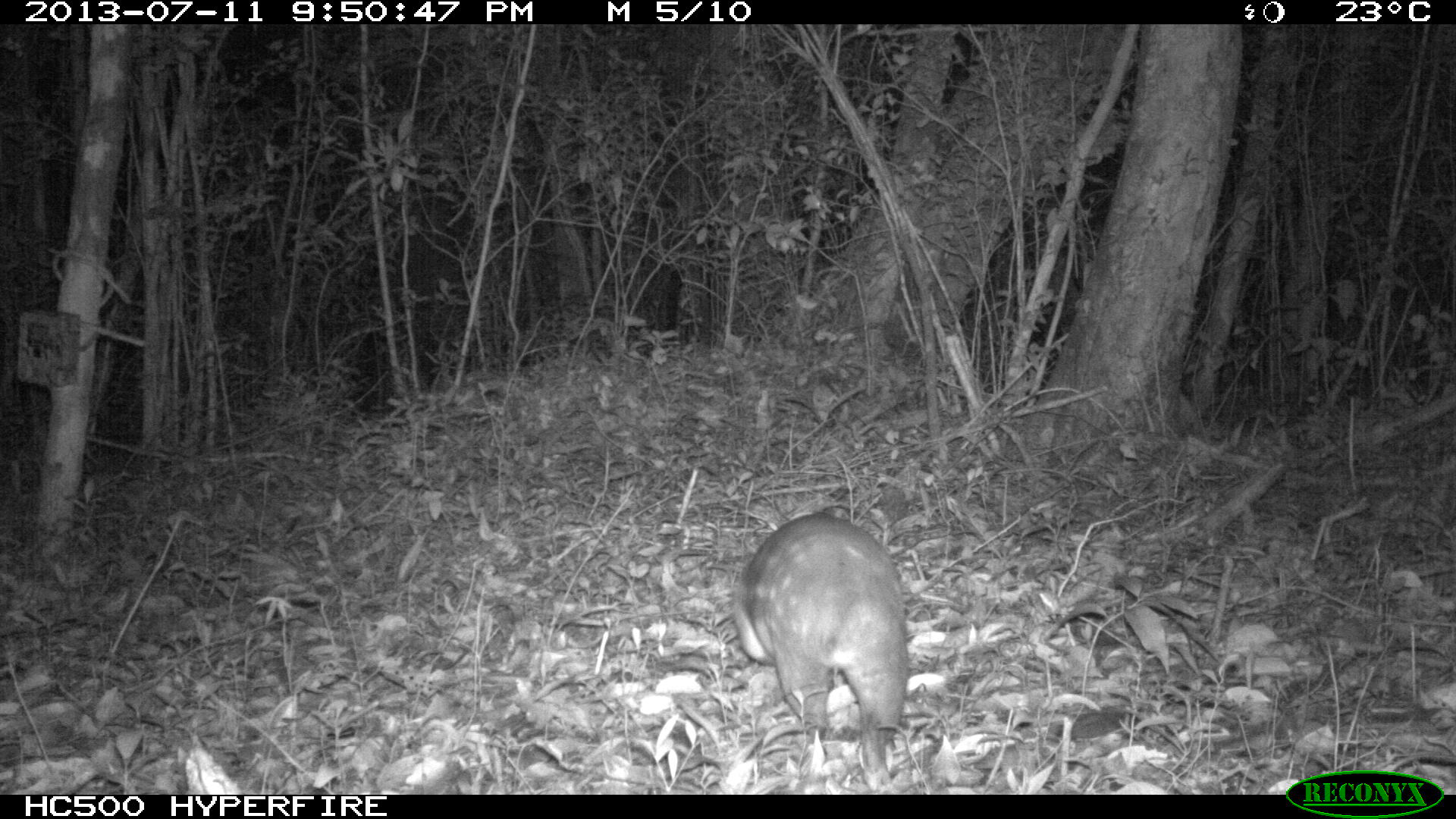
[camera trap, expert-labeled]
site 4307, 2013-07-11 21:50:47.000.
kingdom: Animalia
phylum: Chordata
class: Mammalia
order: Rodentia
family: Cuniculidae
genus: Cuniculus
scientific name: Cuniculus paca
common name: lowland paca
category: agouti paca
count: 1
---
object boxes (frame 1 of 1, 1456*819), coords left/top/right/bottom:
agouti paca: 722/508/913/795